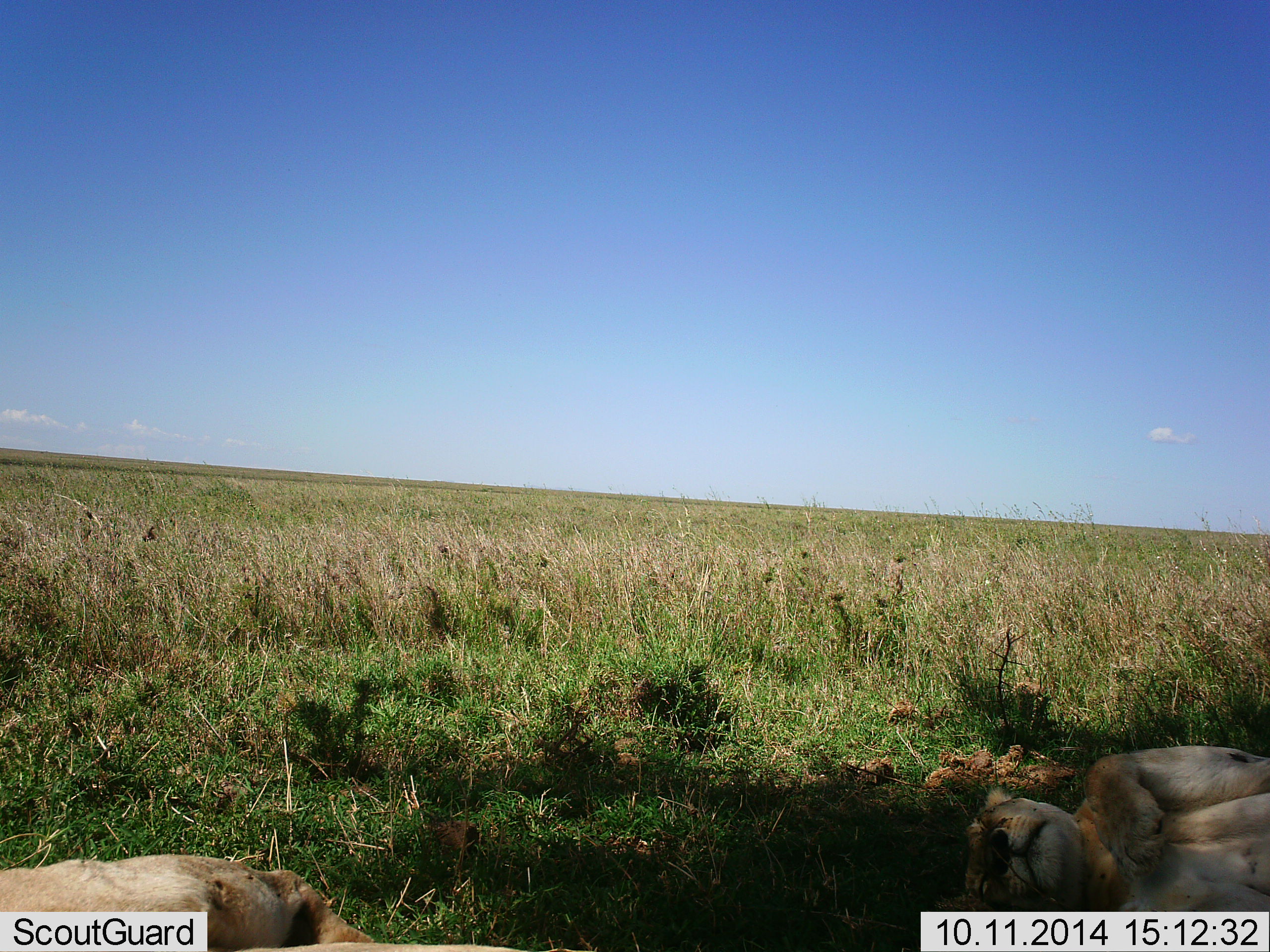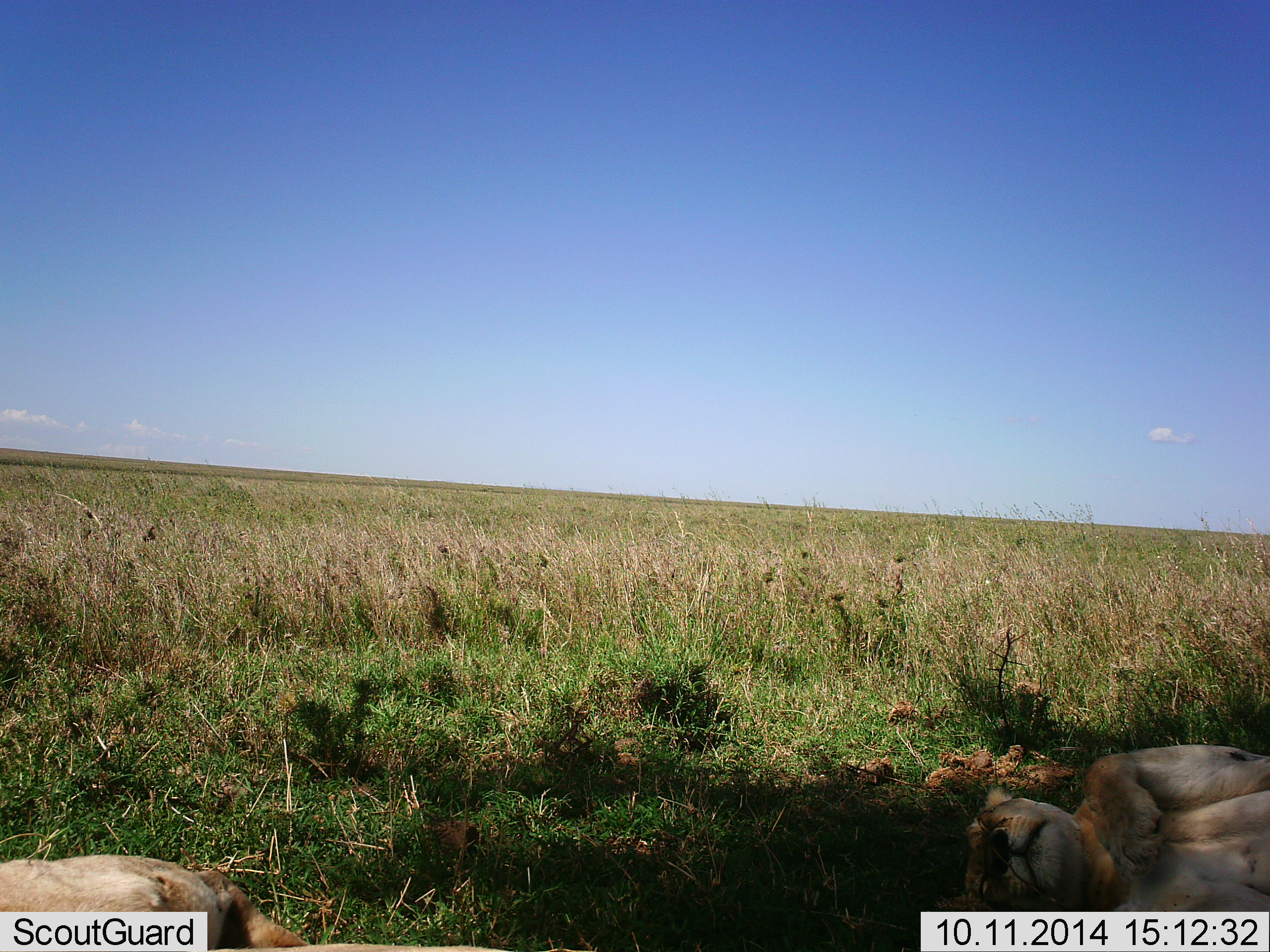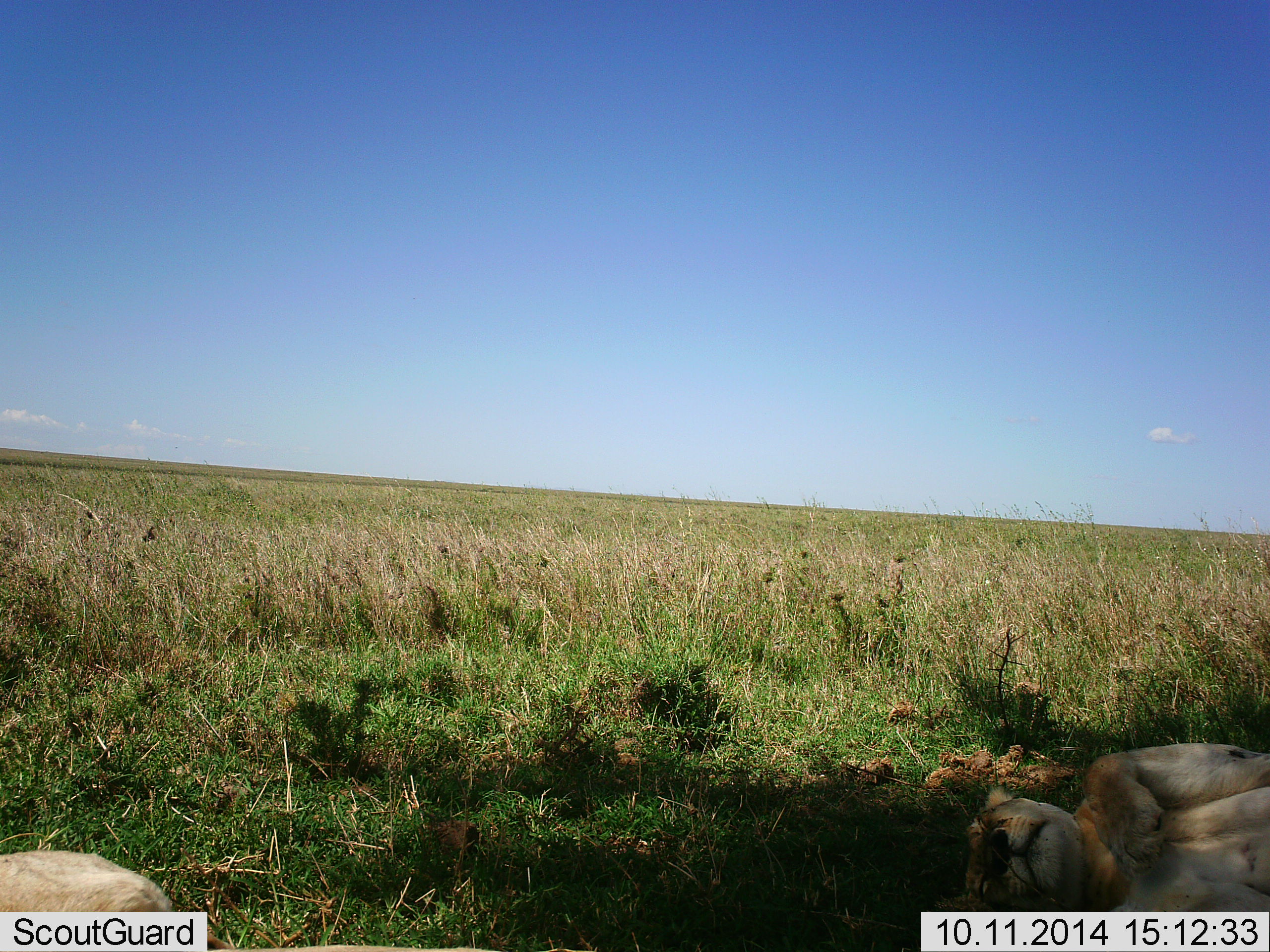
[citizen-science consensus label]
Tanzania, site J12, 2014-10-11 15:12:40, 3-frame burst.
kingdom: Animalia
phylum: Chordata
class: Mammalia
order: Carnivora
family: Felidae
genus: Panthera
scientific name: Panthera leo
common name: lion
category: lionfemale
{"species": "lionfemale (lion) (Panthera leo)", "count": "2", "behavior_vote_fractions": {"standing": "0%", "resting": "100%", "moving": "18%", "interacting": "0%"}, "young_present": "0%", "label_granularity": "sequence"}